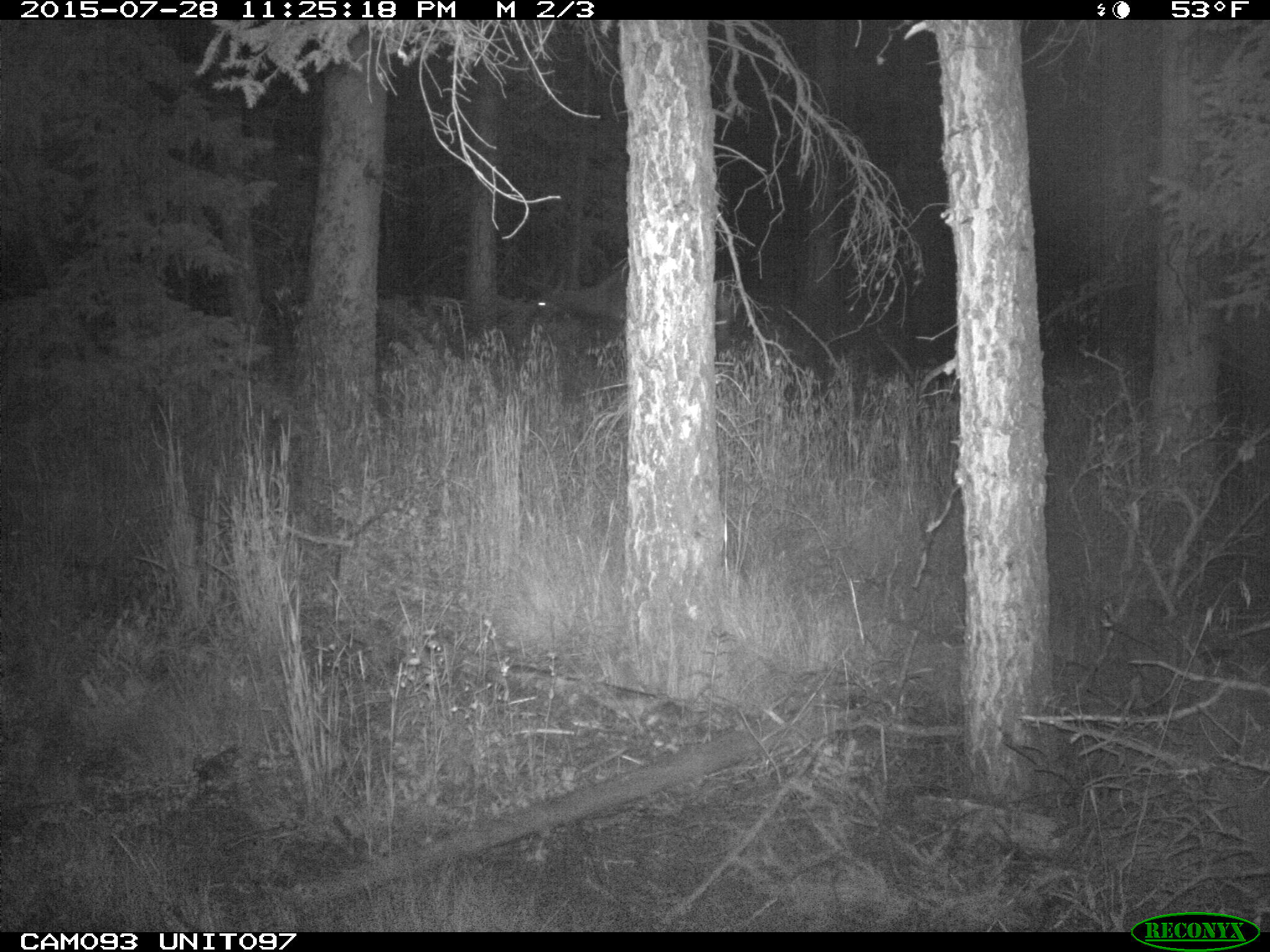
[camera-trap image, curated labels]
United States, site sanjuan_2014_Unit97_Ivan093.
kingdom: Animalia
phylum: Chordata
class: Mammalia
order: Artiodactyla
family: Cervidae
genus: Cervus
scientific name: Cervus elaphus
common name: red deer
Cervus elaphus (red deer).